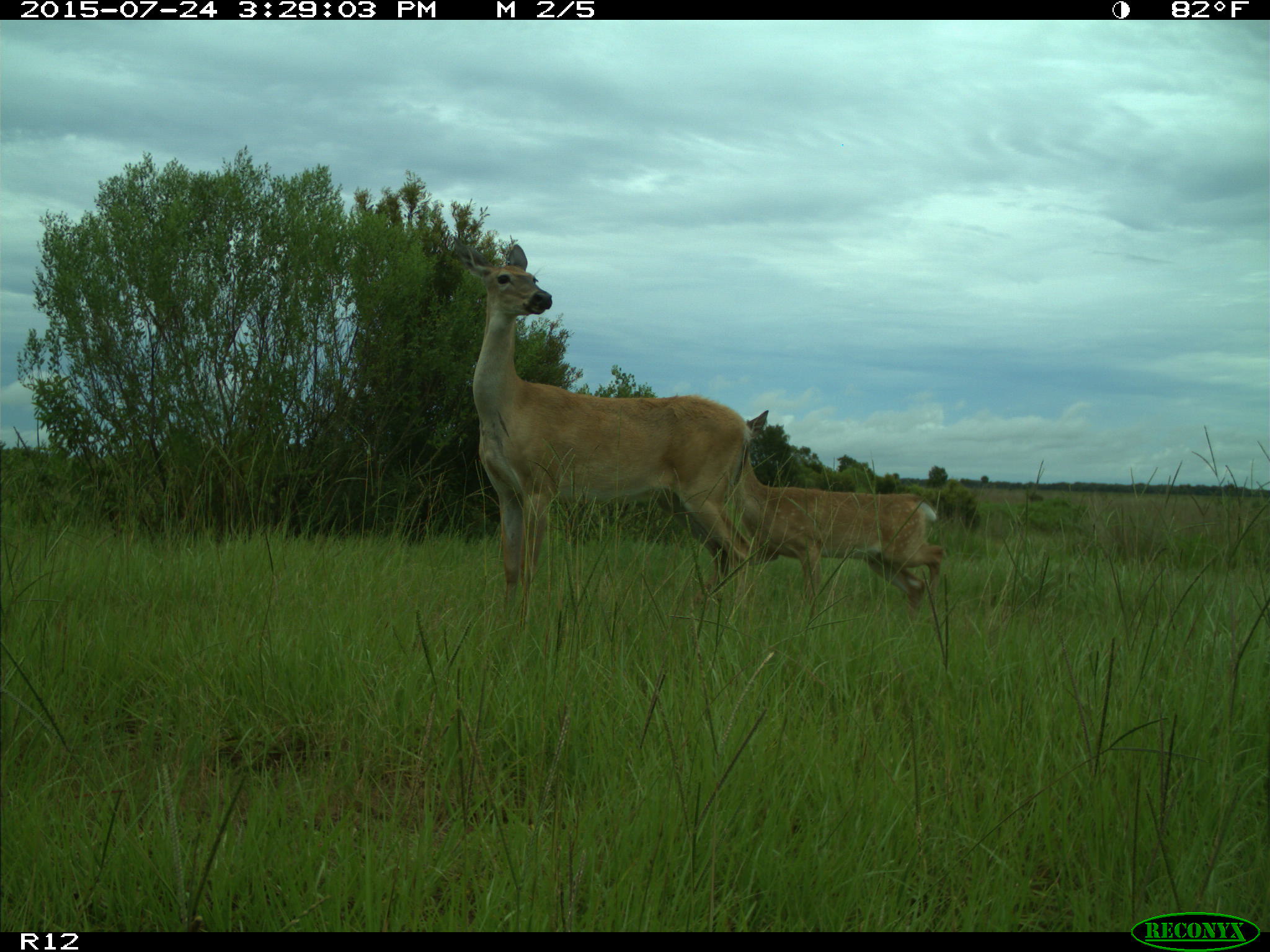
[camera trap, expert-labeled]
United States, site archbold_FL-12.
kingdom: Animalia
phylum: Chordata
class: Mammalia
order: Artiodactyla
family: Cervidae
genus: Odocoileus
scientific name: Odocoileus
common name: deer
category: unidentified deer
Unidentified deer (deer) (Odocoileus).